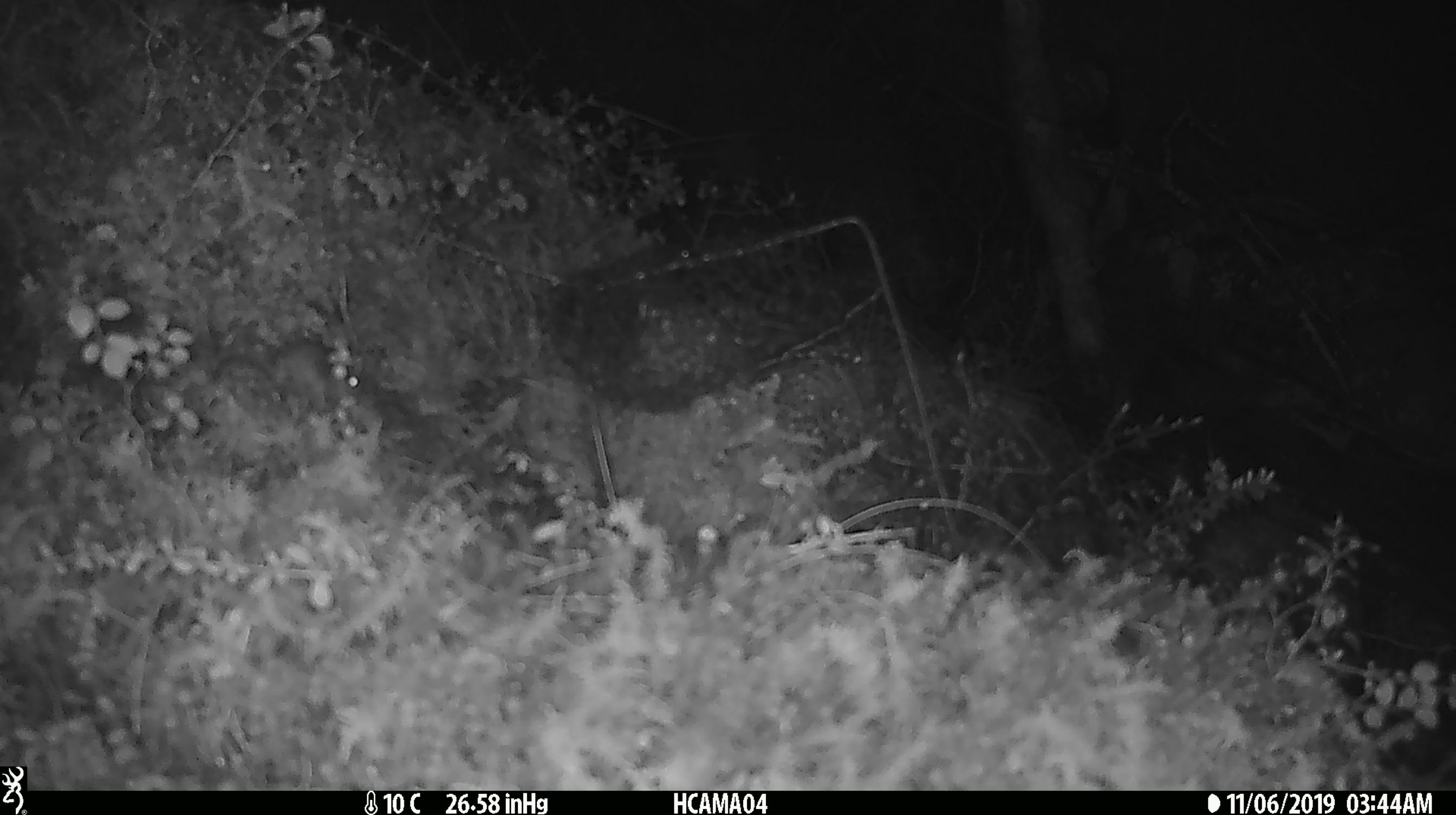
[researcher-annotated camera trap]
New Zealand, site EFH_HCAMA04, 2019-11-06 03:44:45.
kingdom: Animalia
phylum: Chordata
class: Mammalia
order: Rodentia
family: Muridae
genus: Mus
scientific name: Mus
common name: mouse